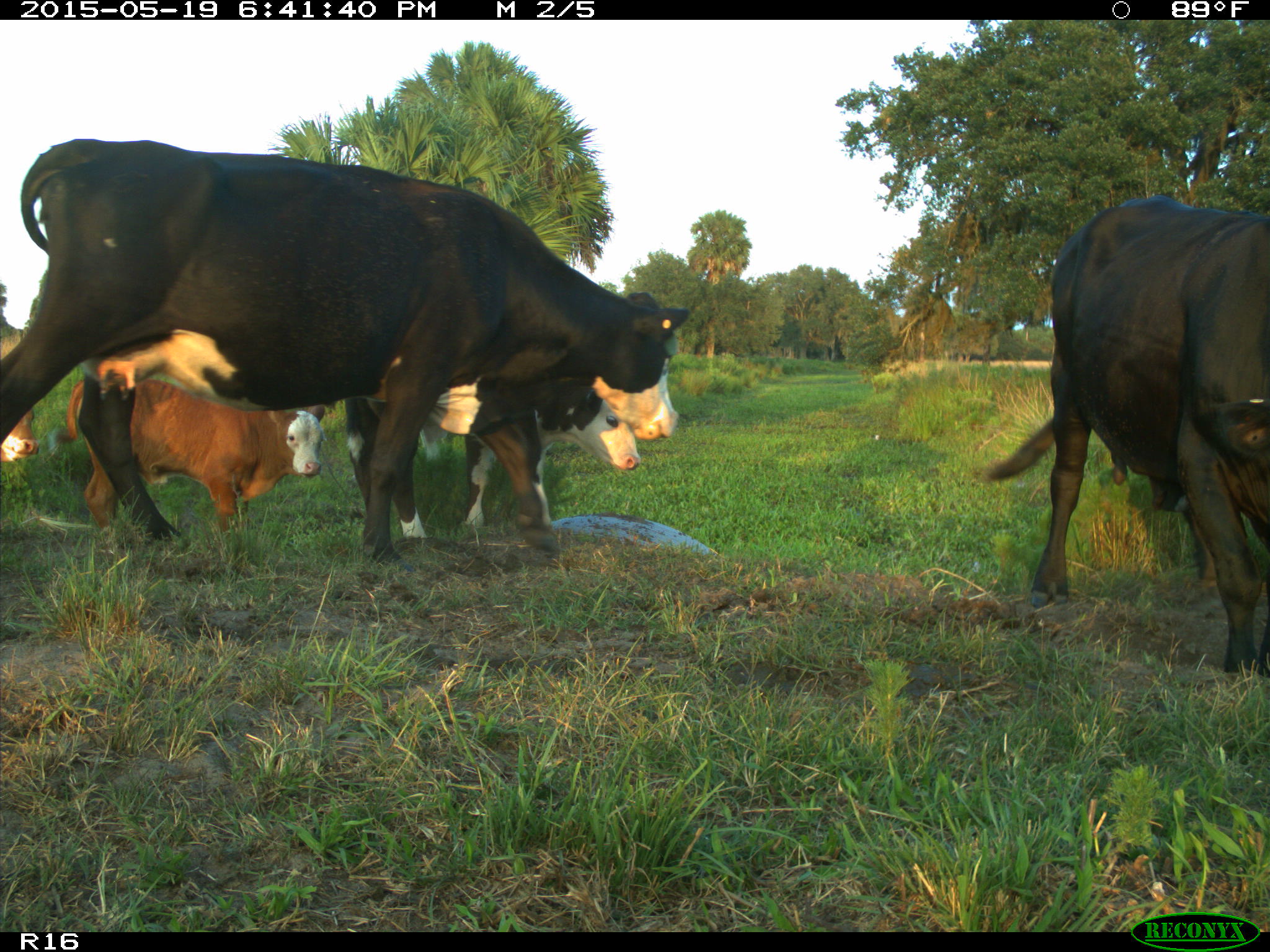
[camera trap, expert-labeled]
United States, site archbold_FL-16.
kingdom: Animalia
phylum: Chordata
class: Mammalia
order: Artiodactyla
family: Bovidae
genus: Bos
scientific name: Bos taurus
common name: domestic cow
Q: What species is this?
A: Bos taurus (domestic cow).